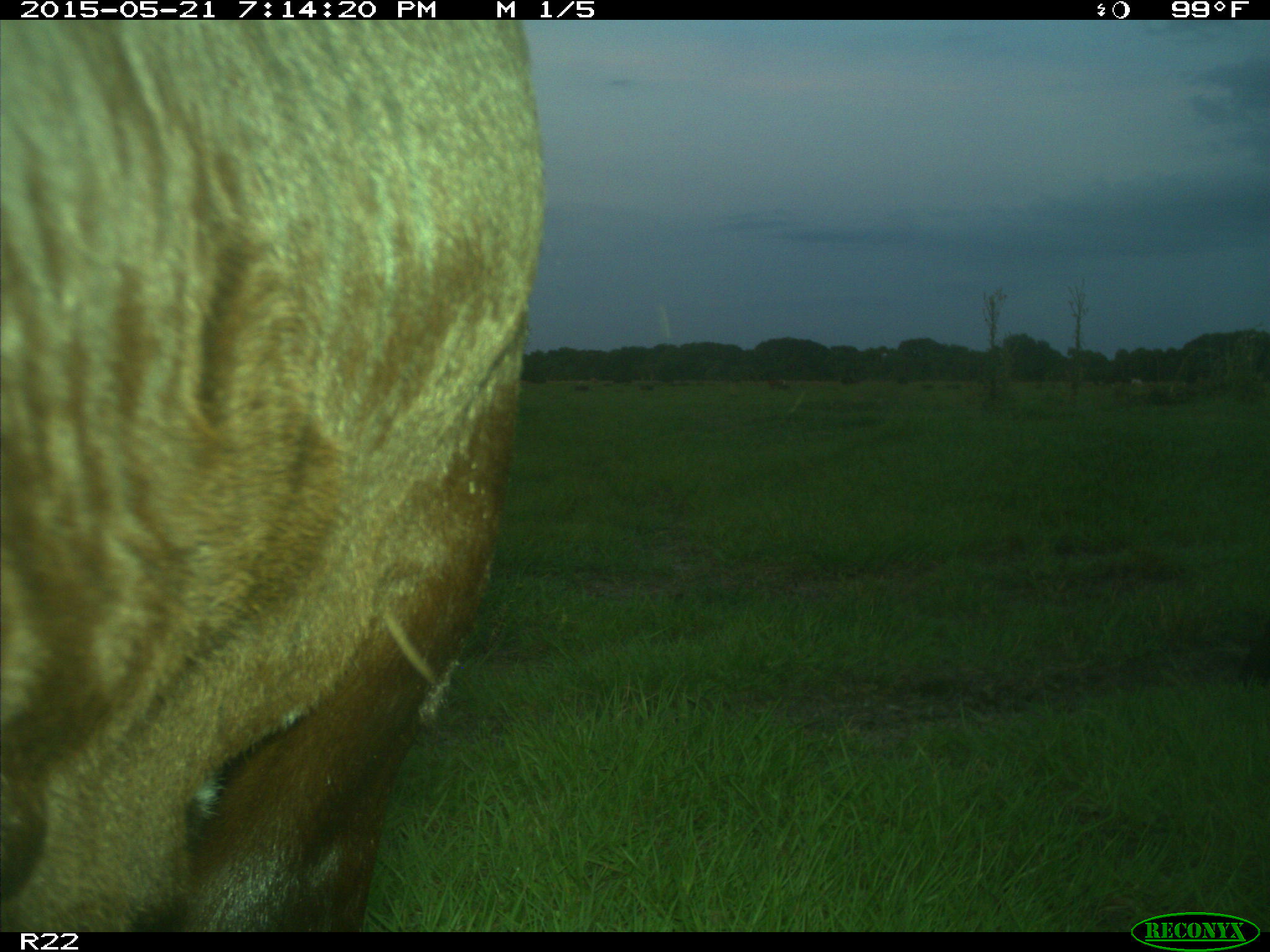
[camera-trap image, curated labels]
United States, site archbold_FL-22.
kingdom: Animalia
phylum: Chordata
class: Mammalia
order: Artiodactyla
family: Bovidae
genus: Bos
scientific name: Bos taurus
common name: domestic cow